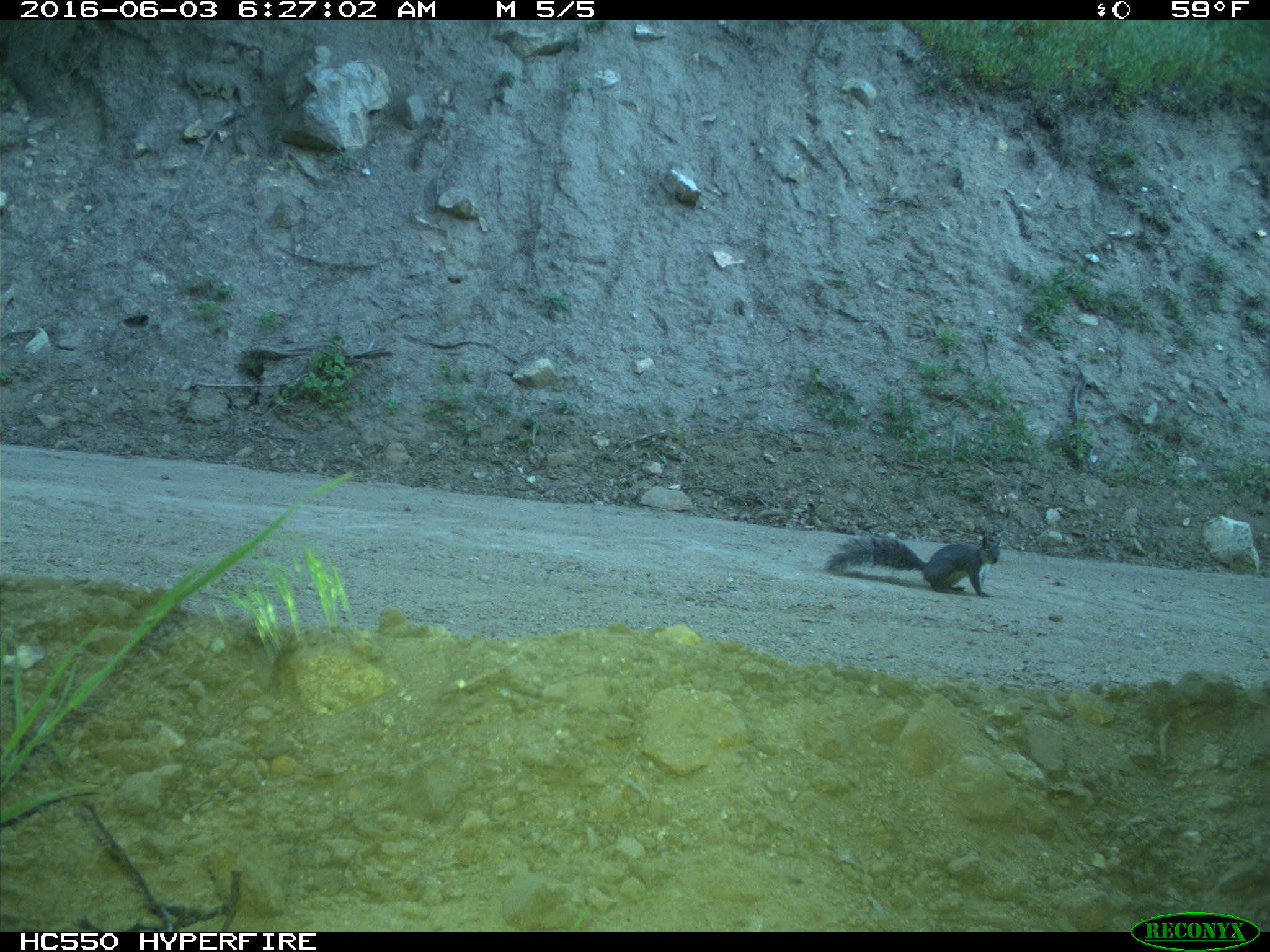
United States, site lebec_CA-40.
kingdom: Animalia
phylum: Chordata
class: Mammalia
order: Rodentia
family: Sciuridae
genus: Sciurus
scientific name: Sciurus carolinensis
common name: eastern gray squirrel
Sciurus carolinensis (eastern gray squirrel).